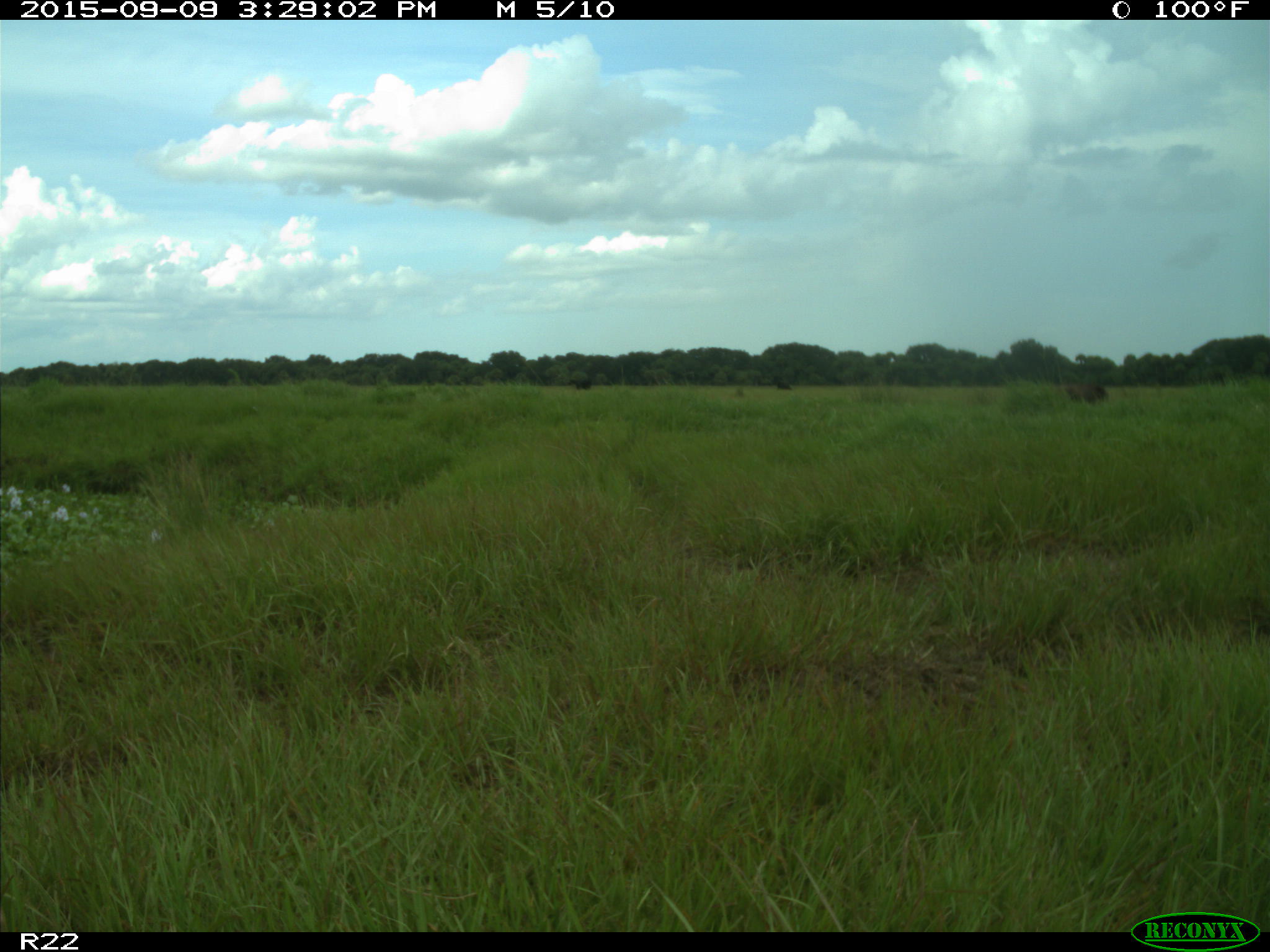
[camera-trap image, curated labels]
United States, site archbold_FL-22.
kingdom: Animalia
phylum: Chordata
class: Mammalia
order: Artiodactyla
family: Bovidae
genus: Bos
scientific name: Bos taurus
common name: domestic cow